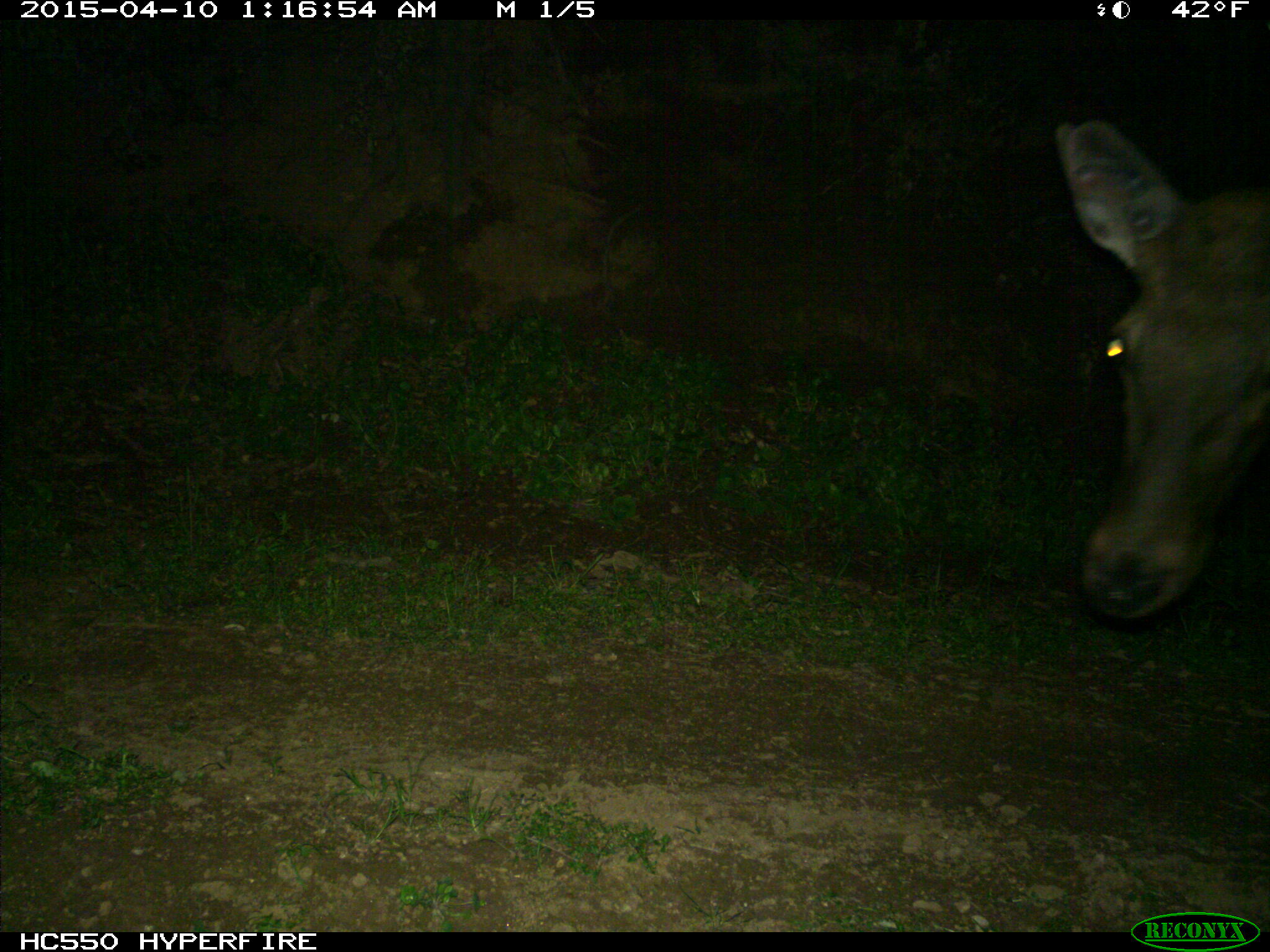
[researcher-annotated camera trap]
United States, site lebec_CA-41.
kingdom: Animalia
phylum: Chordata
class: Mammalia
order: Artiodactyla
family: Cervidae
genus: Cervus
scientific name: Cervus canadensis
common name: elk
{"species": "Cervus canadensis (elk)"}